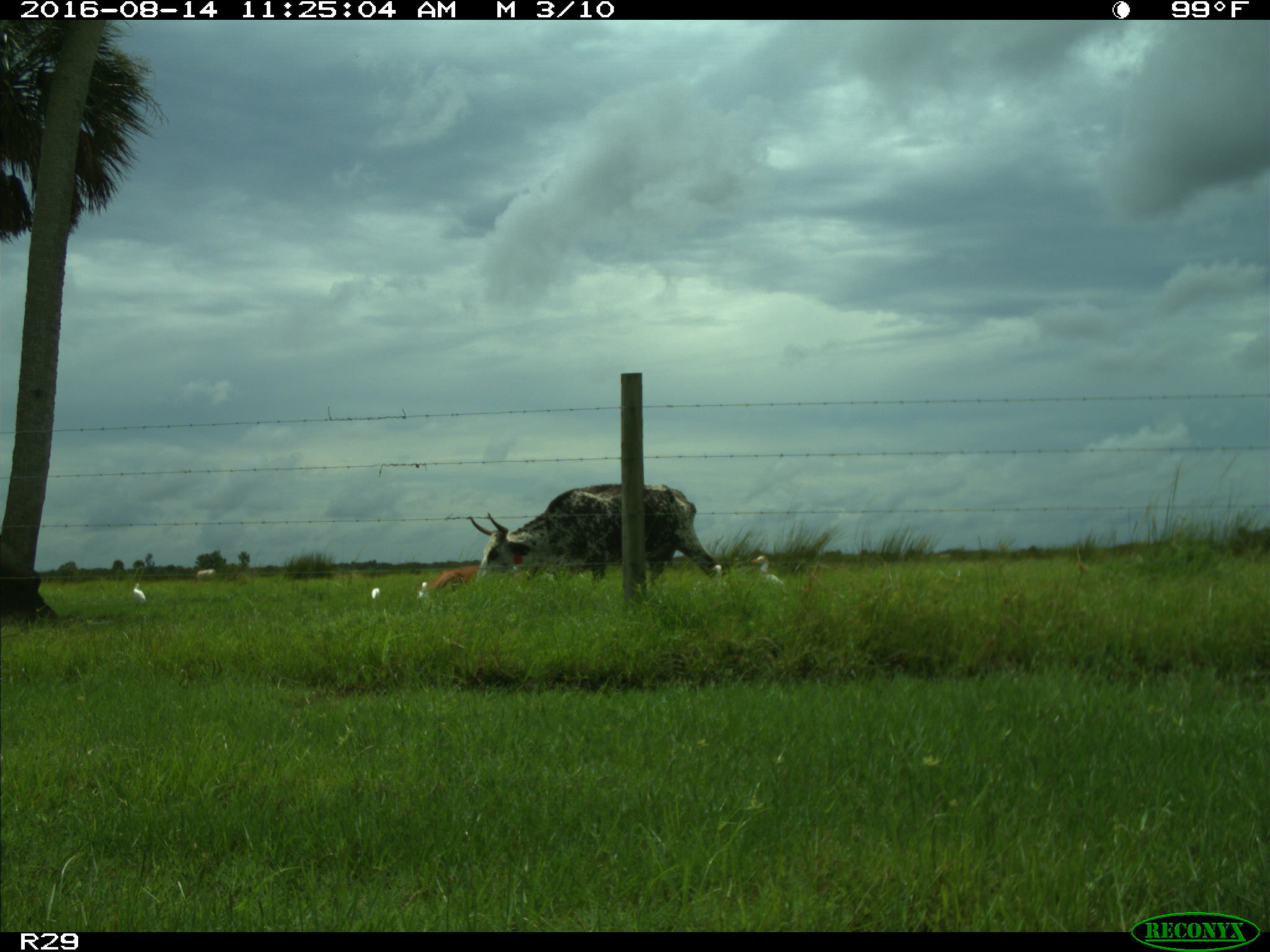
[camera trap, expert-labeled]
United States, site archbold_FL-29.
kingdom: Animalia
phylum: Chordata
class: Mammalia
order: Artiodactyla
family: Bovidae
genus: Bos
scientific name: Bos taurus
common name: domestic cow